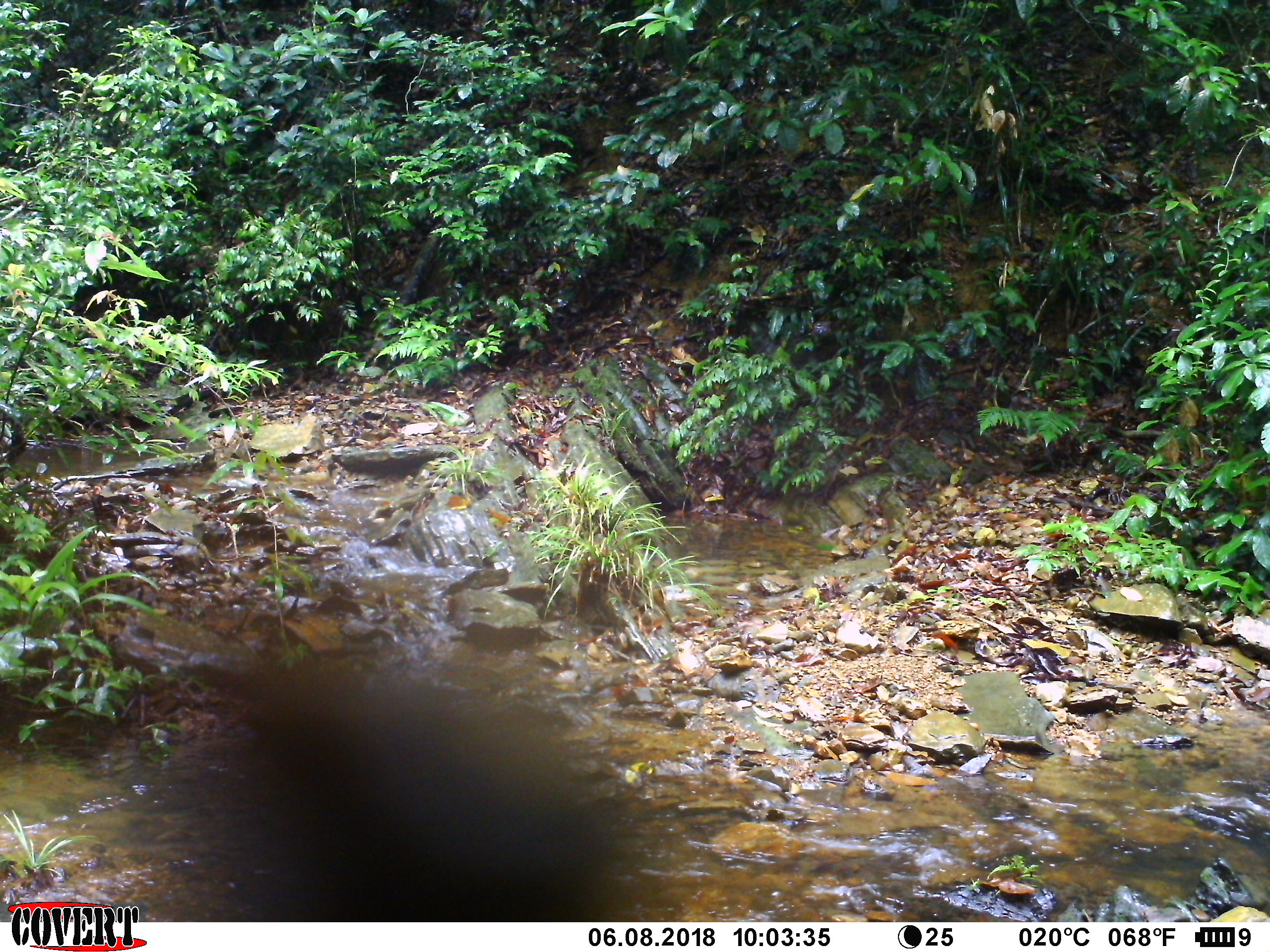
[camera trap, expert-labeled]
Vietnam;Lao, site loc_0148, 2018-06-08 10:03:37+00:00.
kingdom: Animalia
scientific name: Animalia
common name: animal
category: unidentified animal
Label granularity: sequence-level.